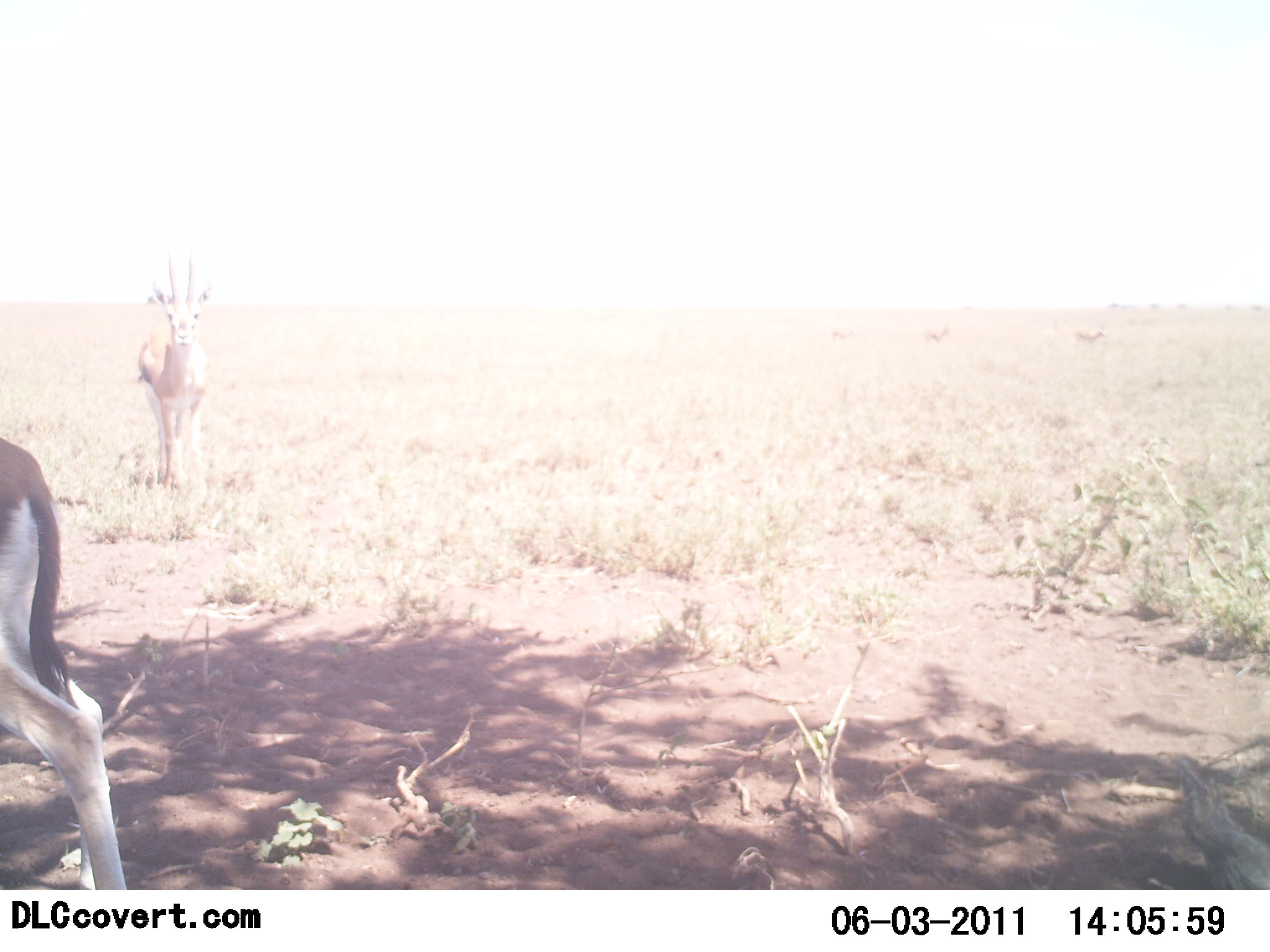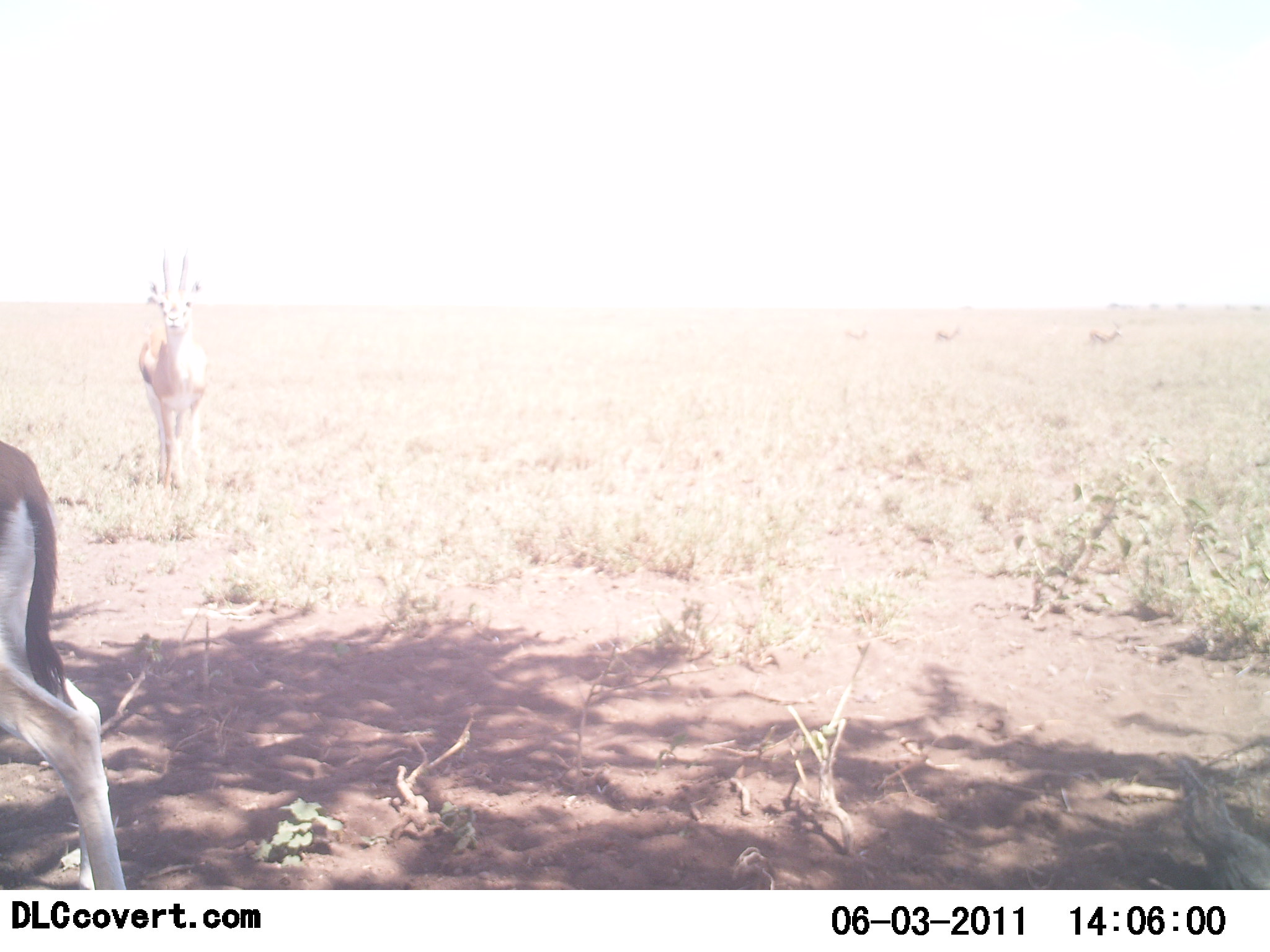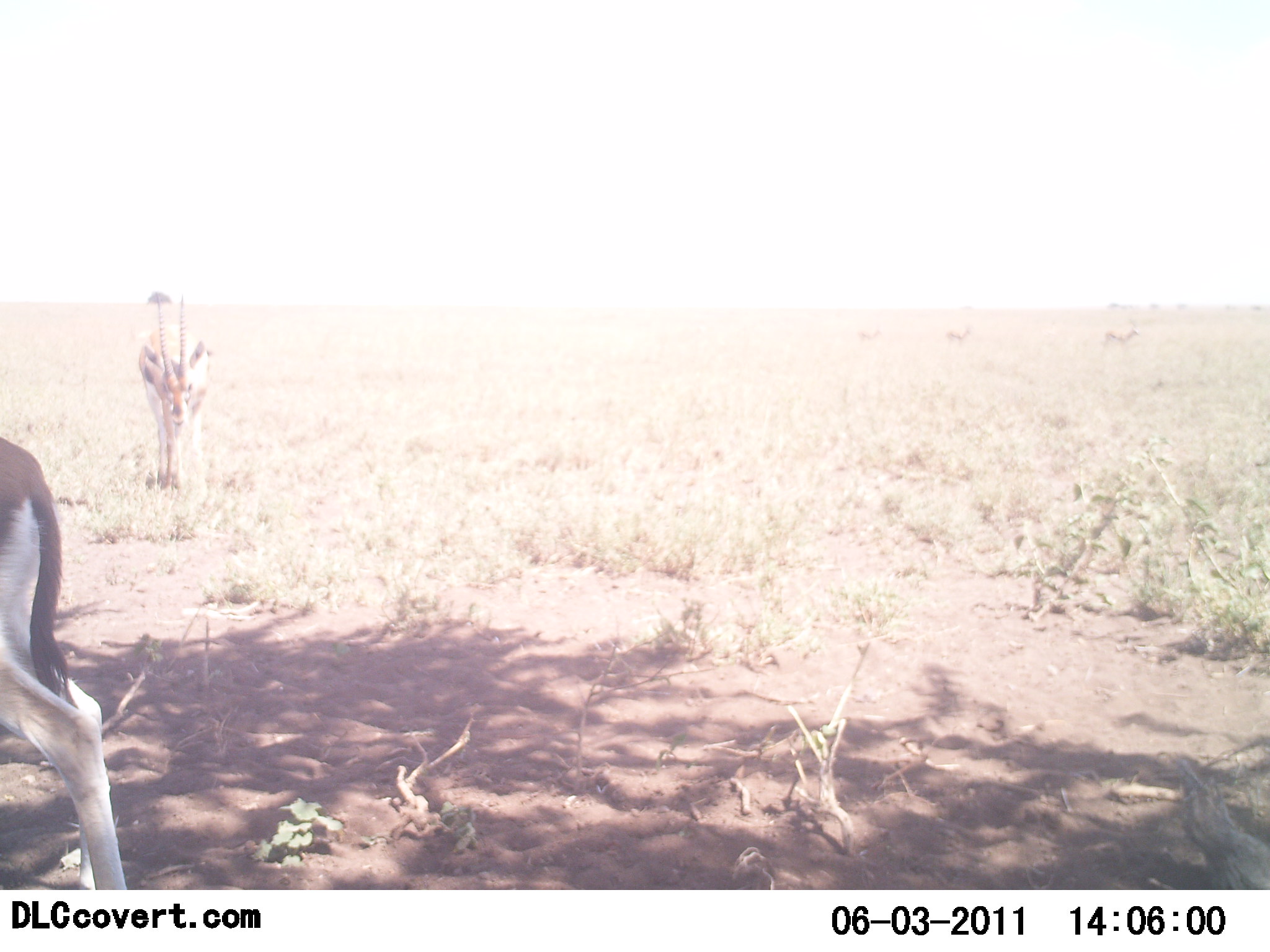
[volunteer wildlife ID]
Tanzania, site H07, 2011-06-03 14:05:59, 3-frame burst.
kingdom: Animalia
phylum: Chordata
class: Mammalia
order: Artiodactyla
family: Bovidae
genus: Eudorcas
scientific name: Eudorcas thomsonii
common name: thomson's gazelle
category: gazellethomsons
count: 2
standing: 91%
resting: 0%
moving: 45%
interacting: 0%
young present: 0%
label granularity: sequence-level